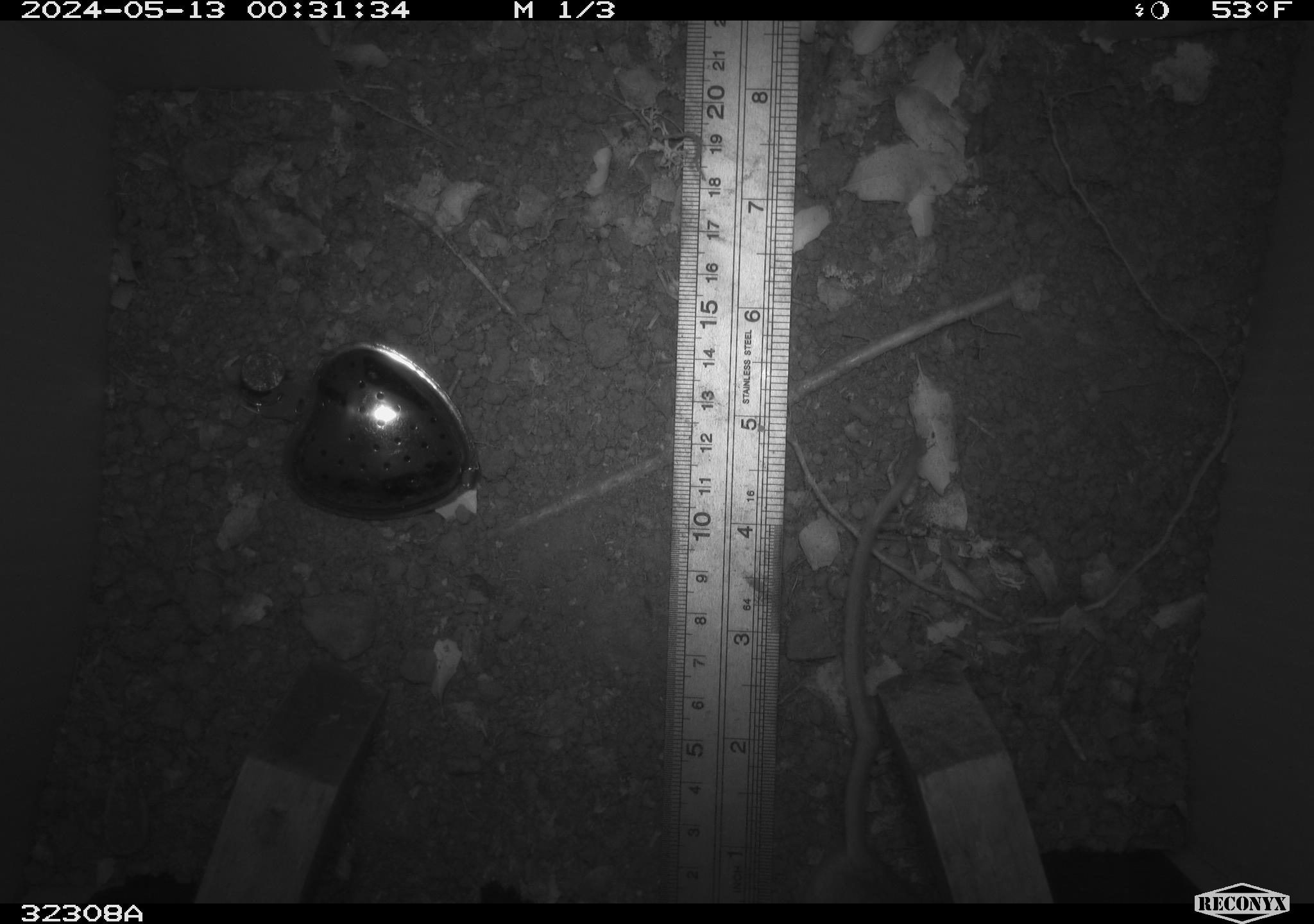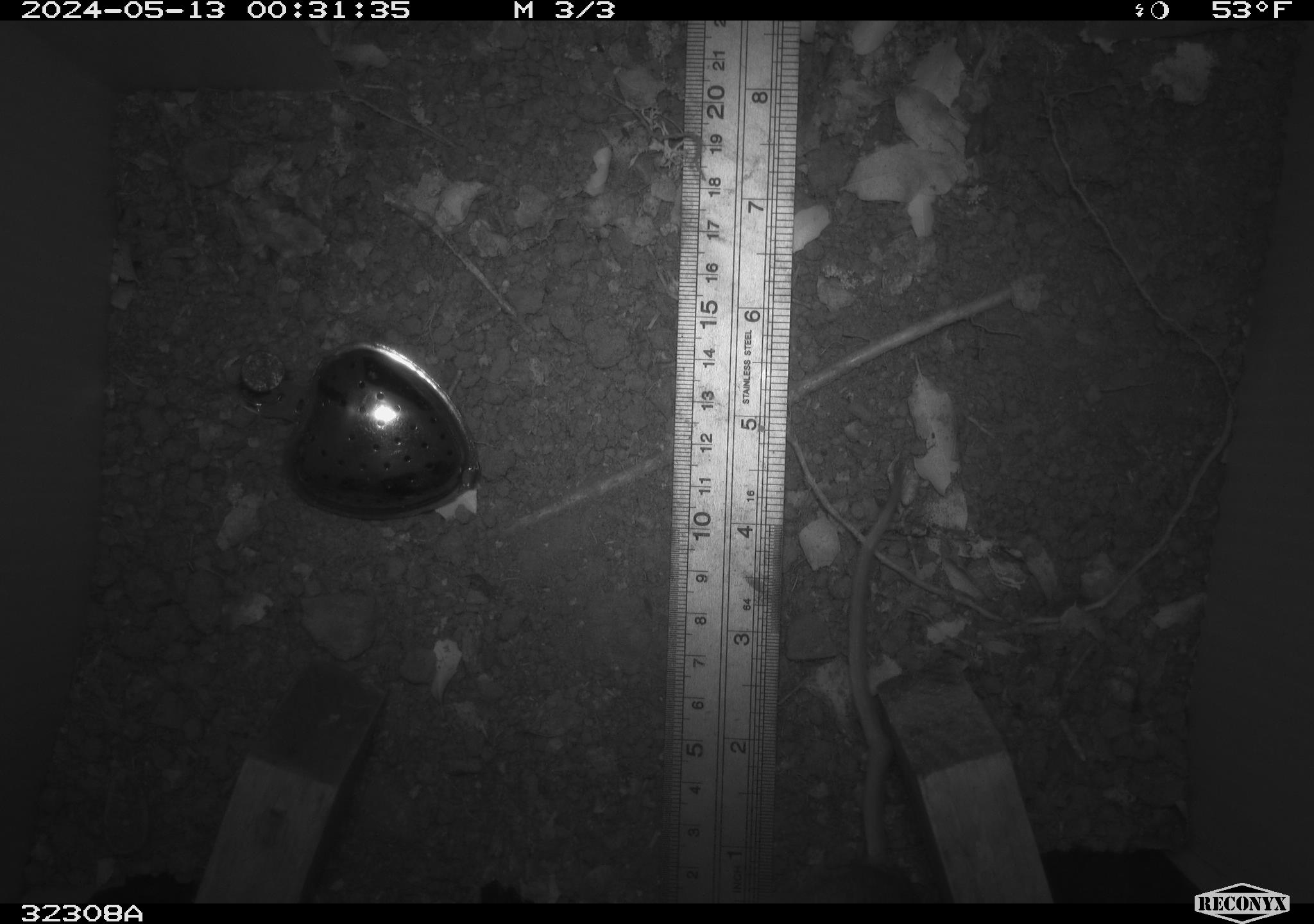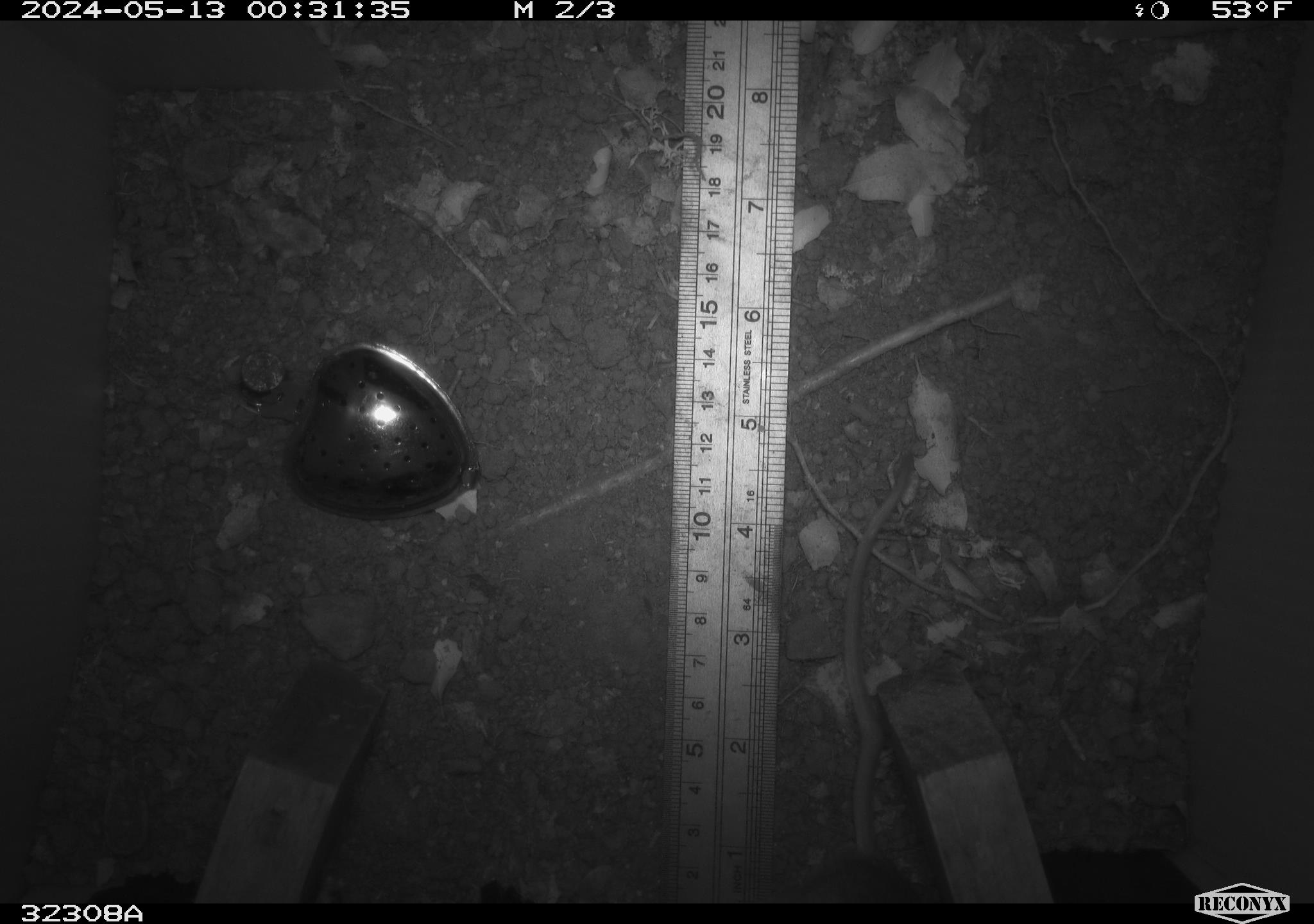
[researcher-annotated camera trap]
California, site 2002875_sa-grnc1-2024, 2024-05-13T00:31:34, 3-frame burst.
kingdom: Animalia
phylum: Chordata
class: Mammalia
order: Rodentia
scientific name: Rodentia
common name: rodent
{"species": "rodent (Rodentia)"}